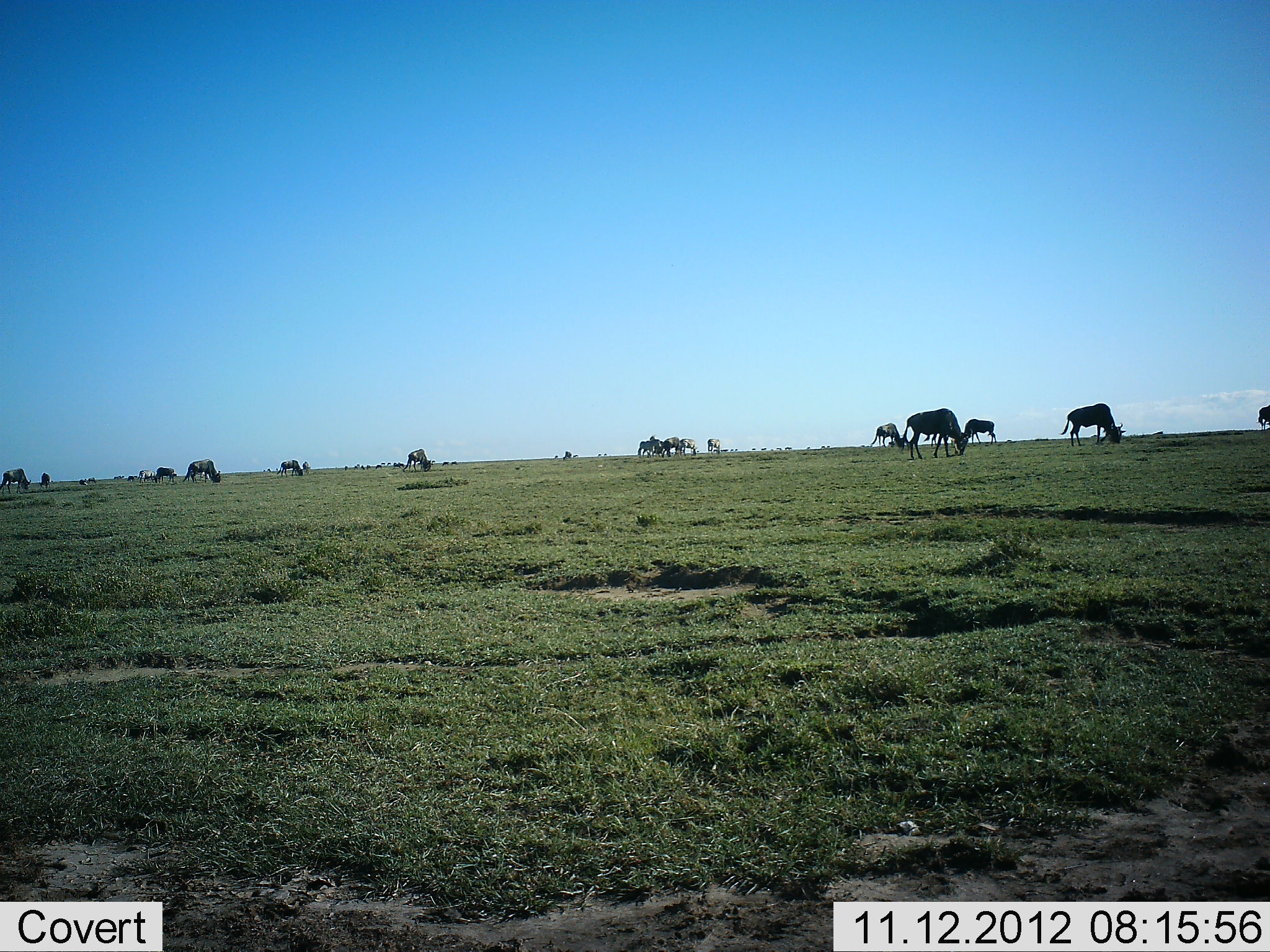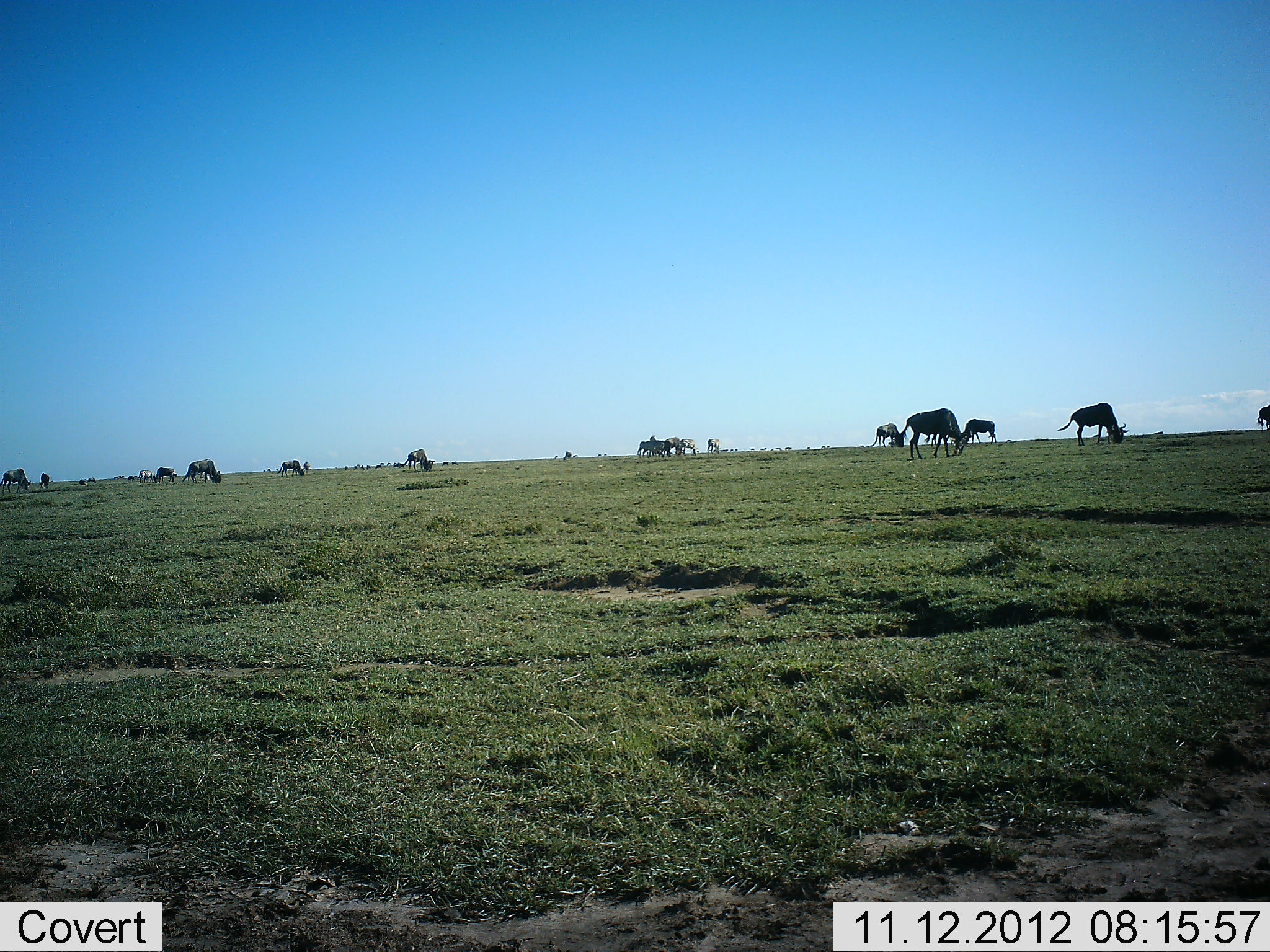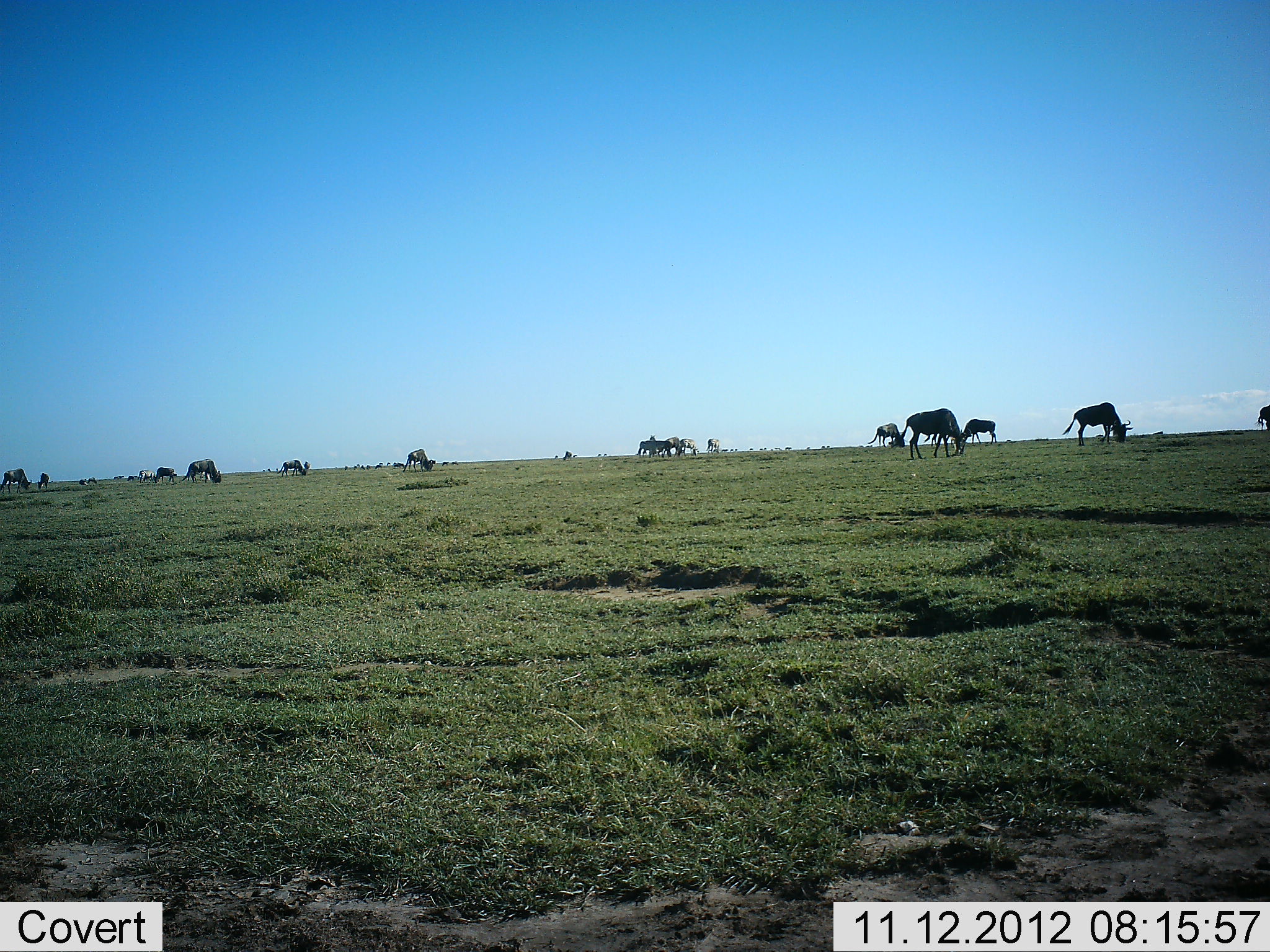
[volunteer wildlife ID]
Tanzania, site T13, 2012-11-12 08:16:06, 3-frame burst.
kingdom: Animalia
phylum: Chordata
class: Mammalia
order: Artiodactyla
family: Bovidae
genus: Connochaetes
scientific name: Connochaetes taurinus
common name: blue wildebeest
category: wildebeest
Wildebeest (blue wildebeest) (Connochaetes taurinus), count 11-50. Behavior (volunteer vote fractions): standing 31%, resting 0%, moving 0%, interacting 0%. Young present (vote fraction): 0%. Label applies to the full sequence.